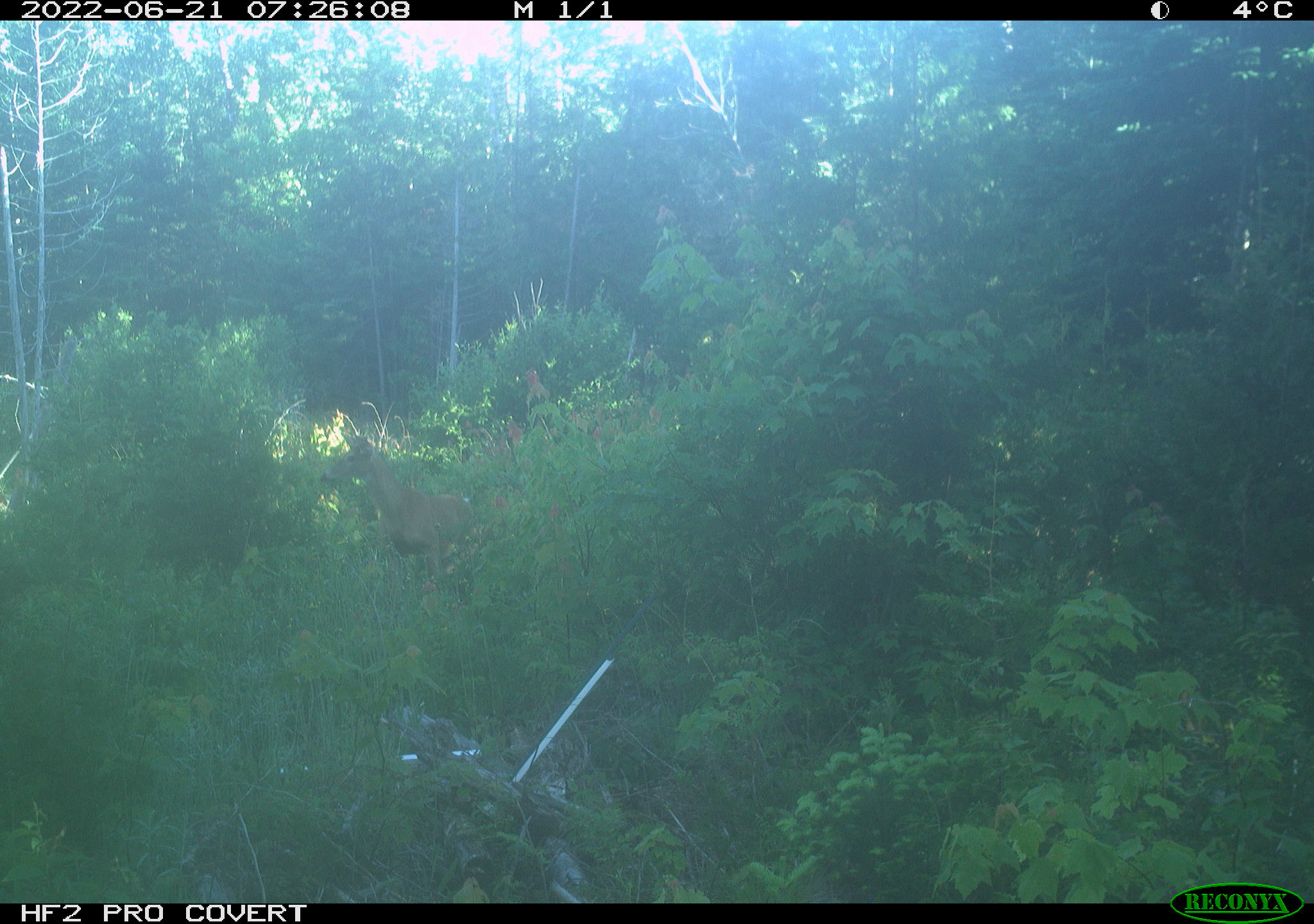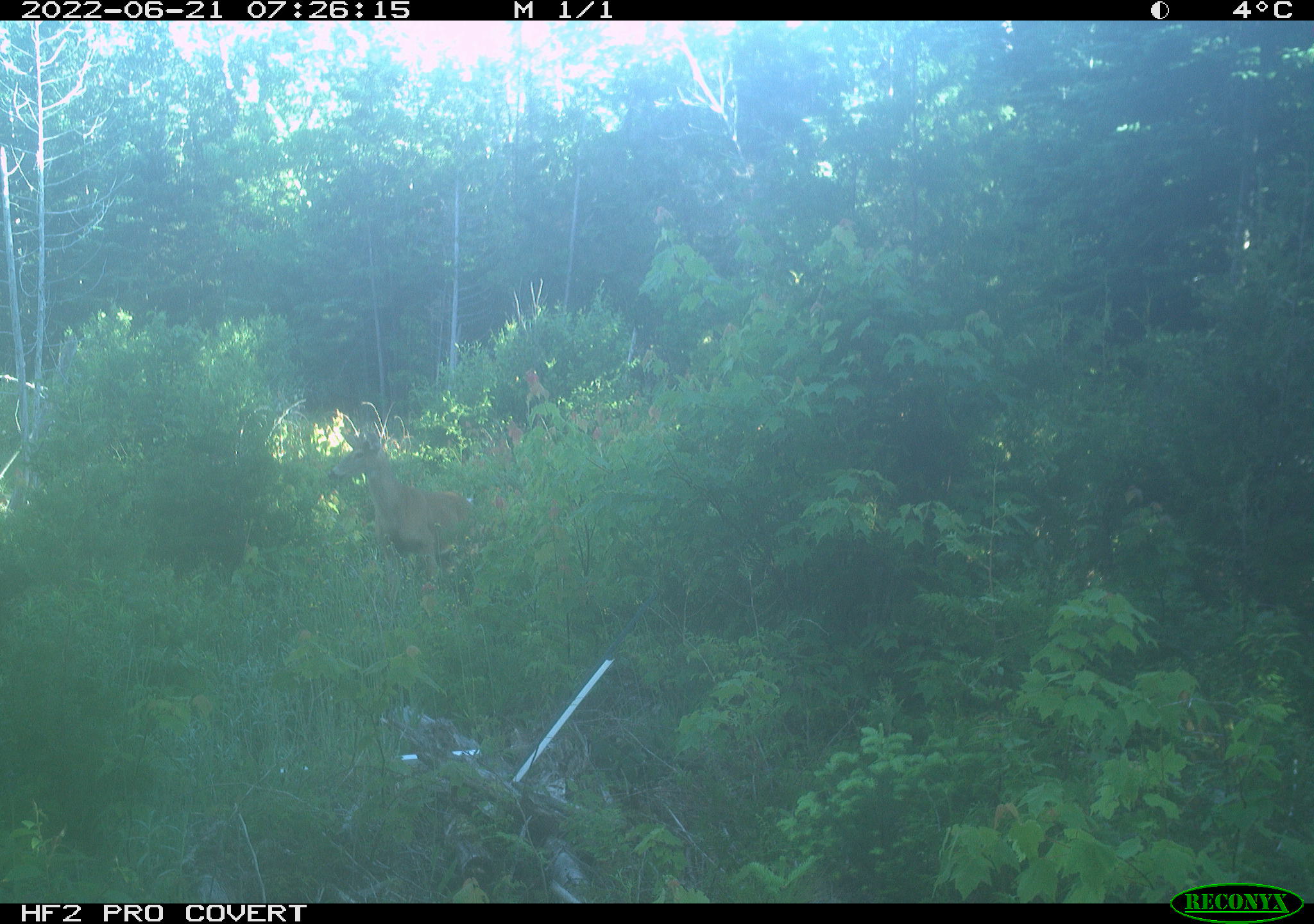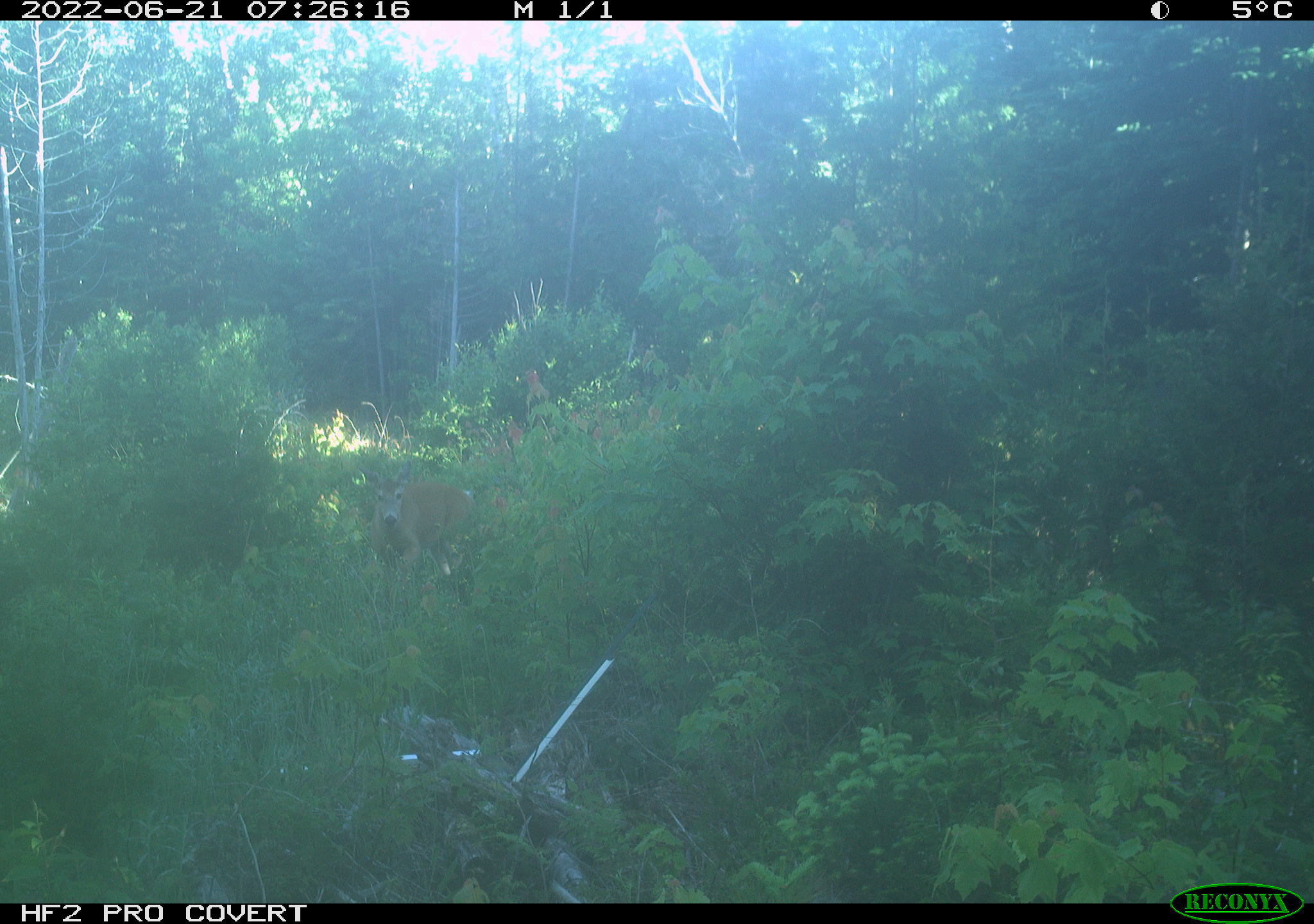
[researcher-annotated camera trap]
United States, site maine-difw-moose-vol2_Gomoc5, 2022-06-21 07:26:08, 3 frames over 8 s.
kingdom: Animalia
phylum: Chordata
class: Mammalia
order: Artiodactyla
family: Cervidae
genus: Odocoileus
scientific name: Odocoileus virginianus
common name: white-tailed deer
White-tailed deer (Odocoileus virginianus).